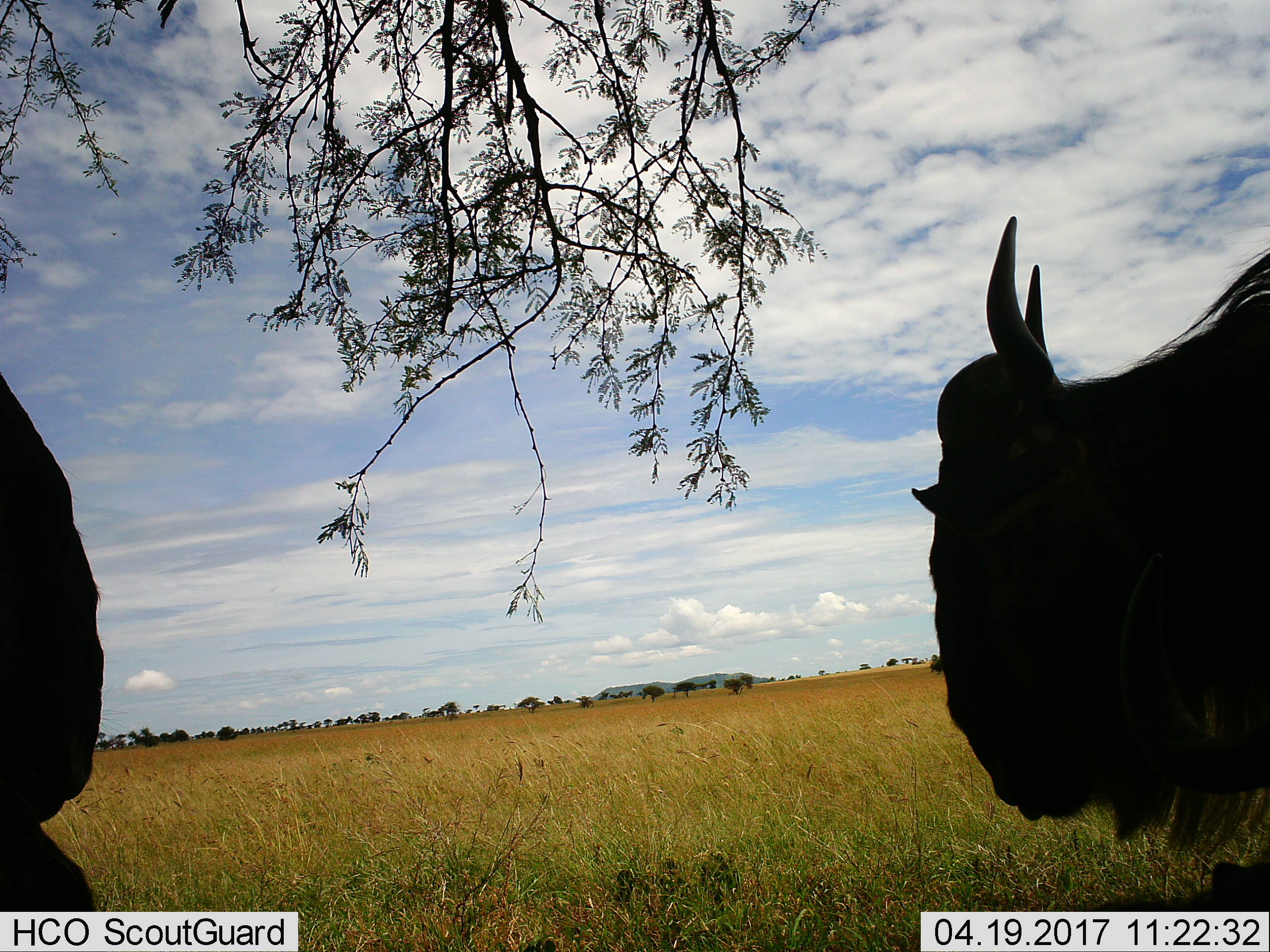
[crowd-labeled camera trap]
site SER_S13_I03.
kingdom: Animalia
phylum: Chordata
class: Mammalia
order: Artiodactyla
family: Bovidae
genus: Connochaetes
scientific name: Connochaetes taurinus taurinus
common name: blue wildebeest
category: wildebeestblue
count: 2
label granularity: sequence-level